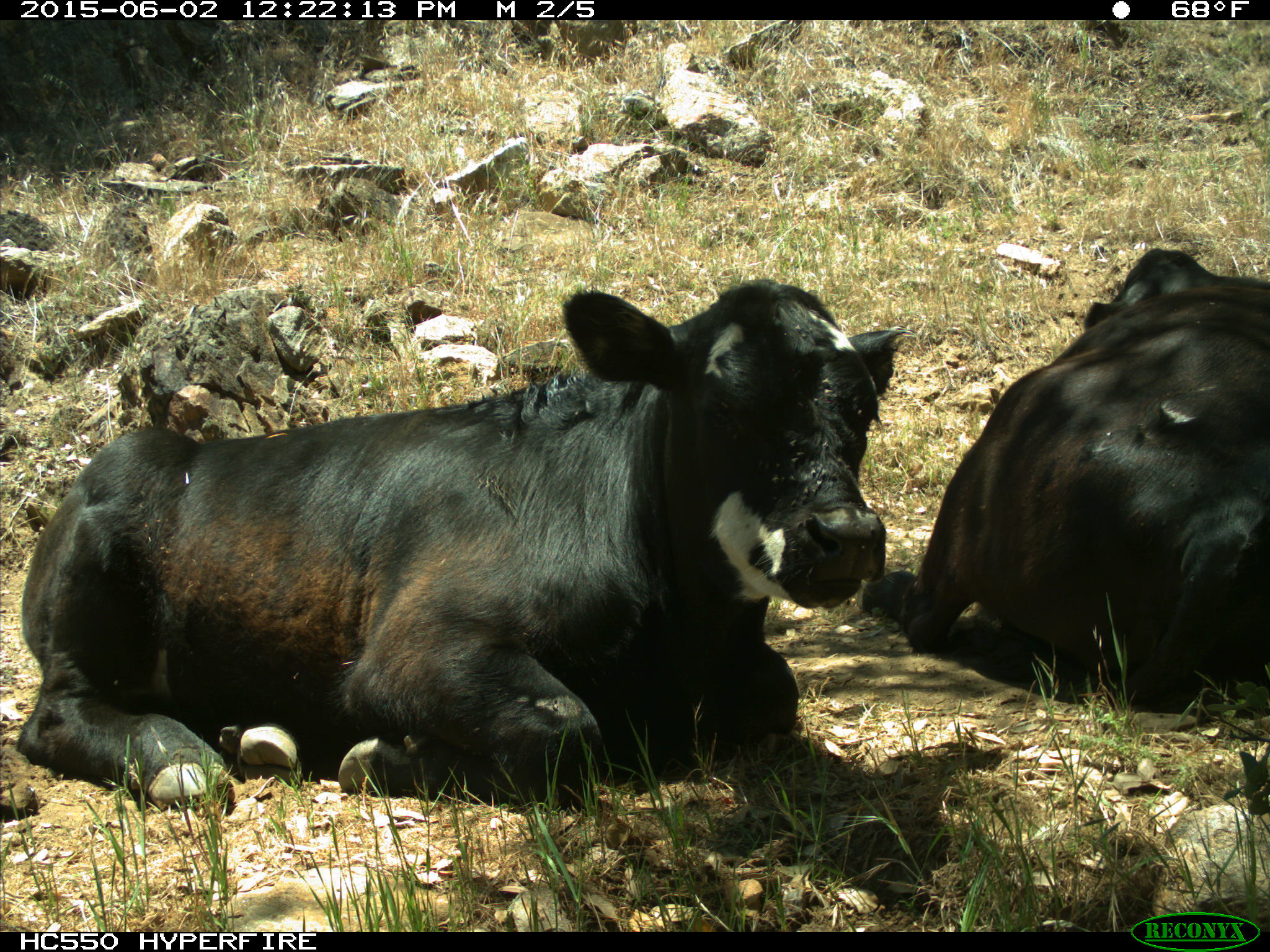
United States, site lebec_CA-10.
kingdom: Animalia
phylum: Chordata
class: Mammalia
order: Artiodactyla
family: Bovidae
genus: Bos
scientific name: Bos taurus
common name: domestic cow